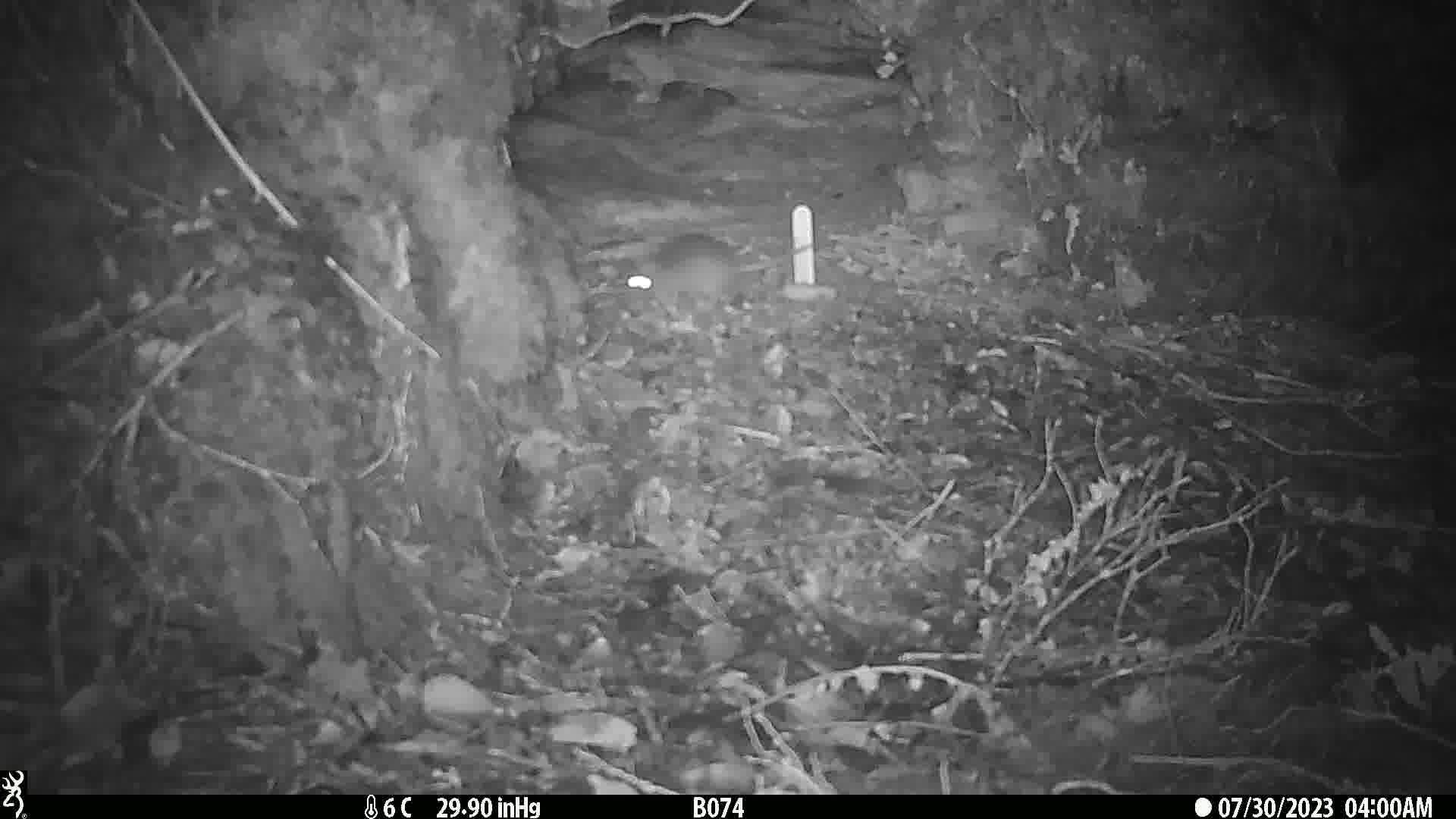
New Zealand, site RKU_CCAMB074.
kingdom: Animalia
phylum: Chordata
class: Mammalia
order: Rodentia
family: Muridae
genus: Rattus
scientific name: Rattus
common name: rat